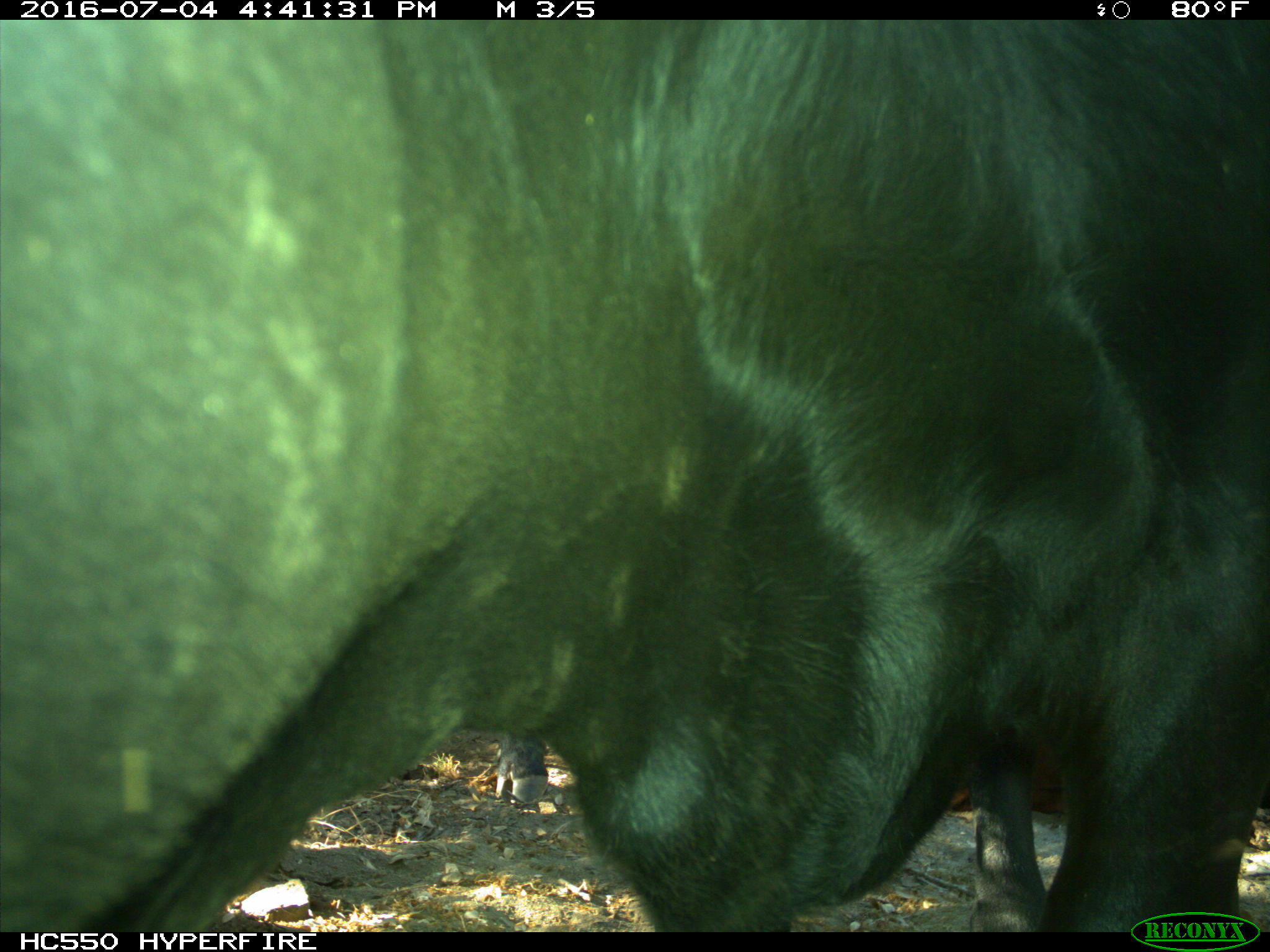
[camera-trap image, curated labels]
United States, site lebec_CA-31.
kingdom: Animalia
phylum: Chordata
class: Mammalia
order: Artiodactyla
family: Bovidae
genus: Bos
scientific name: Bos taurus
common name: domestic cow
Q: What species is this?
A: Bos taurus (domestic cow).